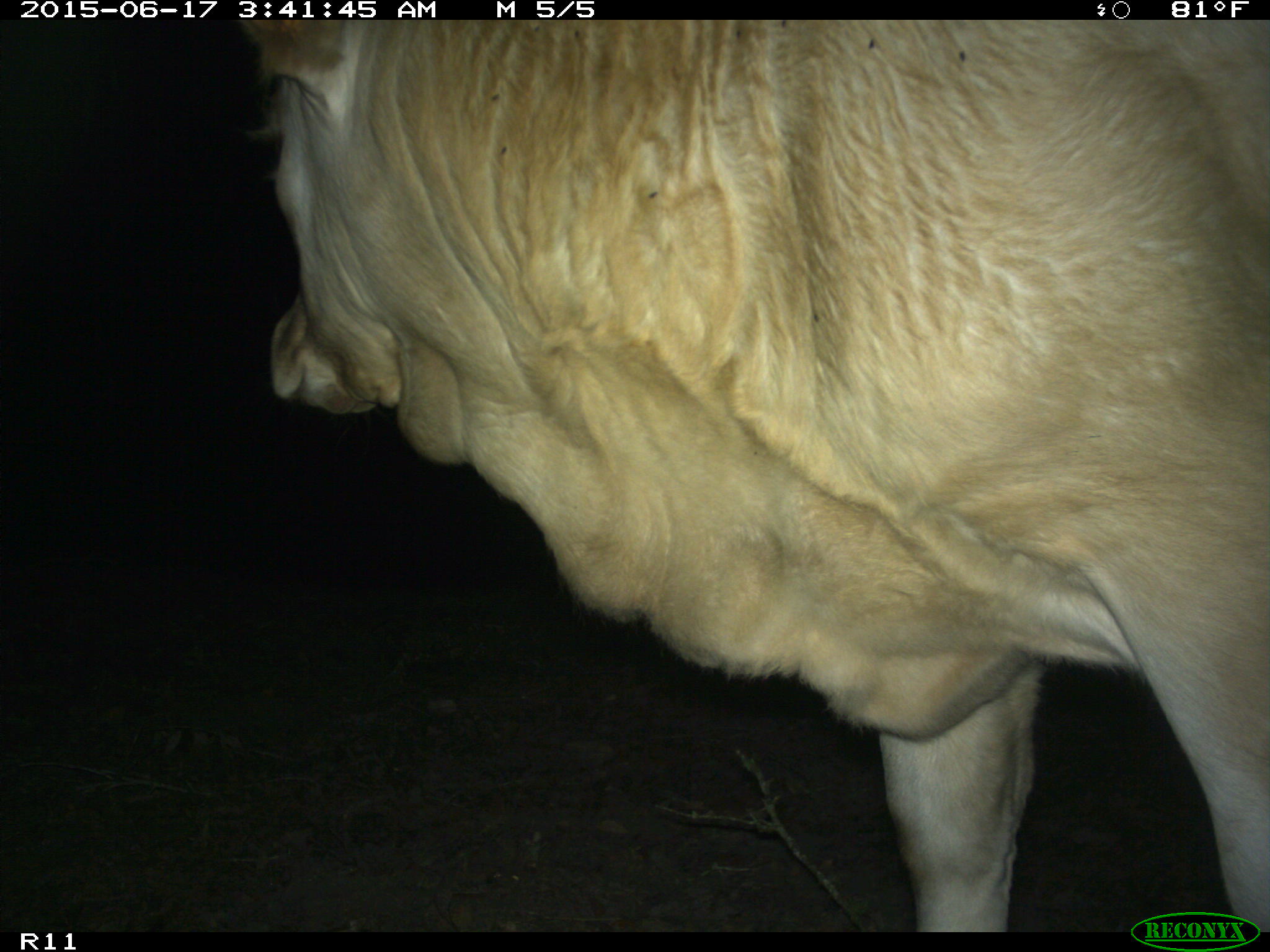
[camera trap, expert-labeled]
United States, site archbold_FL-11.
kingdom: Animalia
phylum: Chordata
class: Mammalia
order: Artiodactyla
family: Bovidae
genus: Bos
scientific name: Bos taurus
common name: domestic cow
Bos taurus (domestic cow).